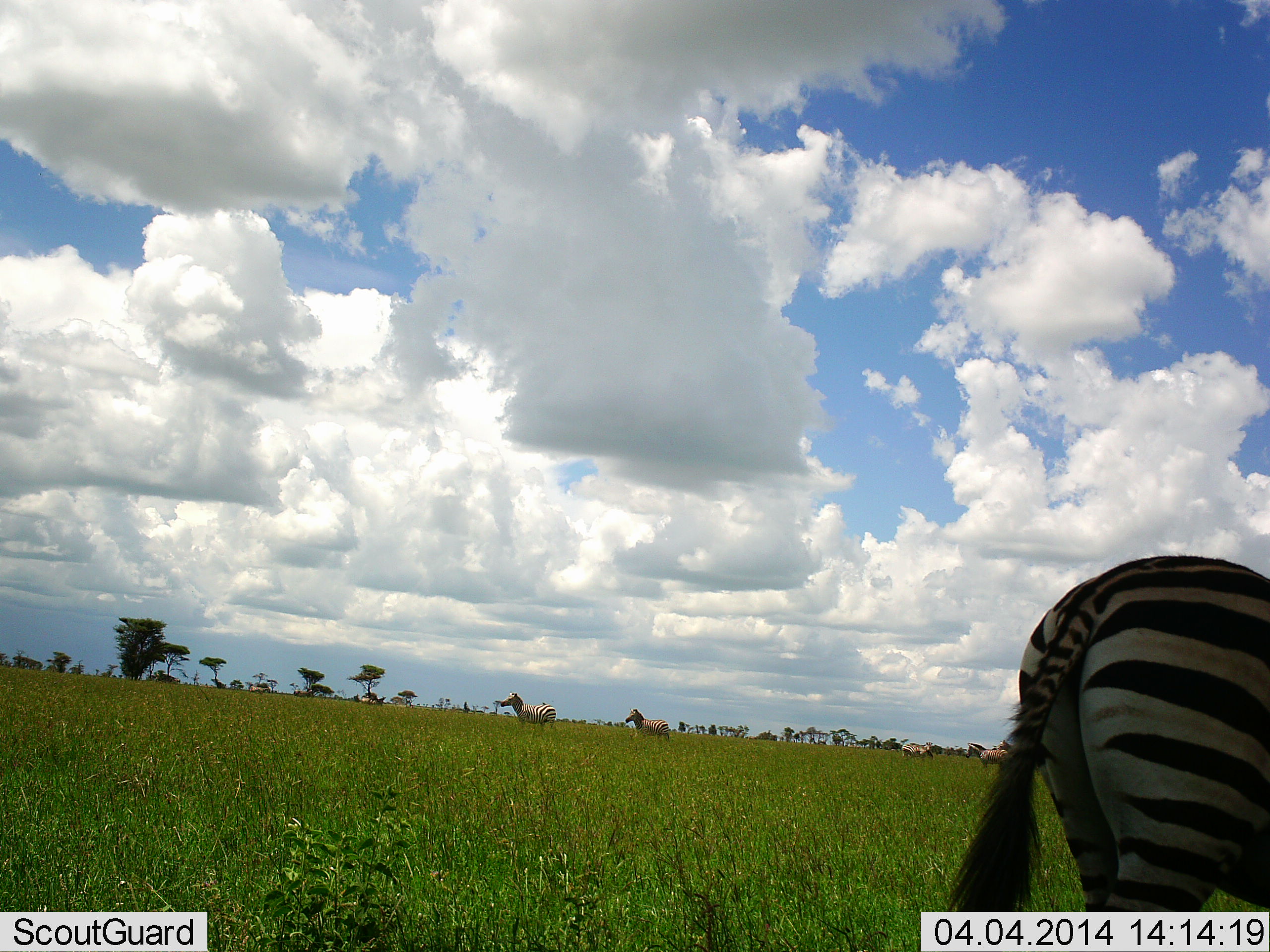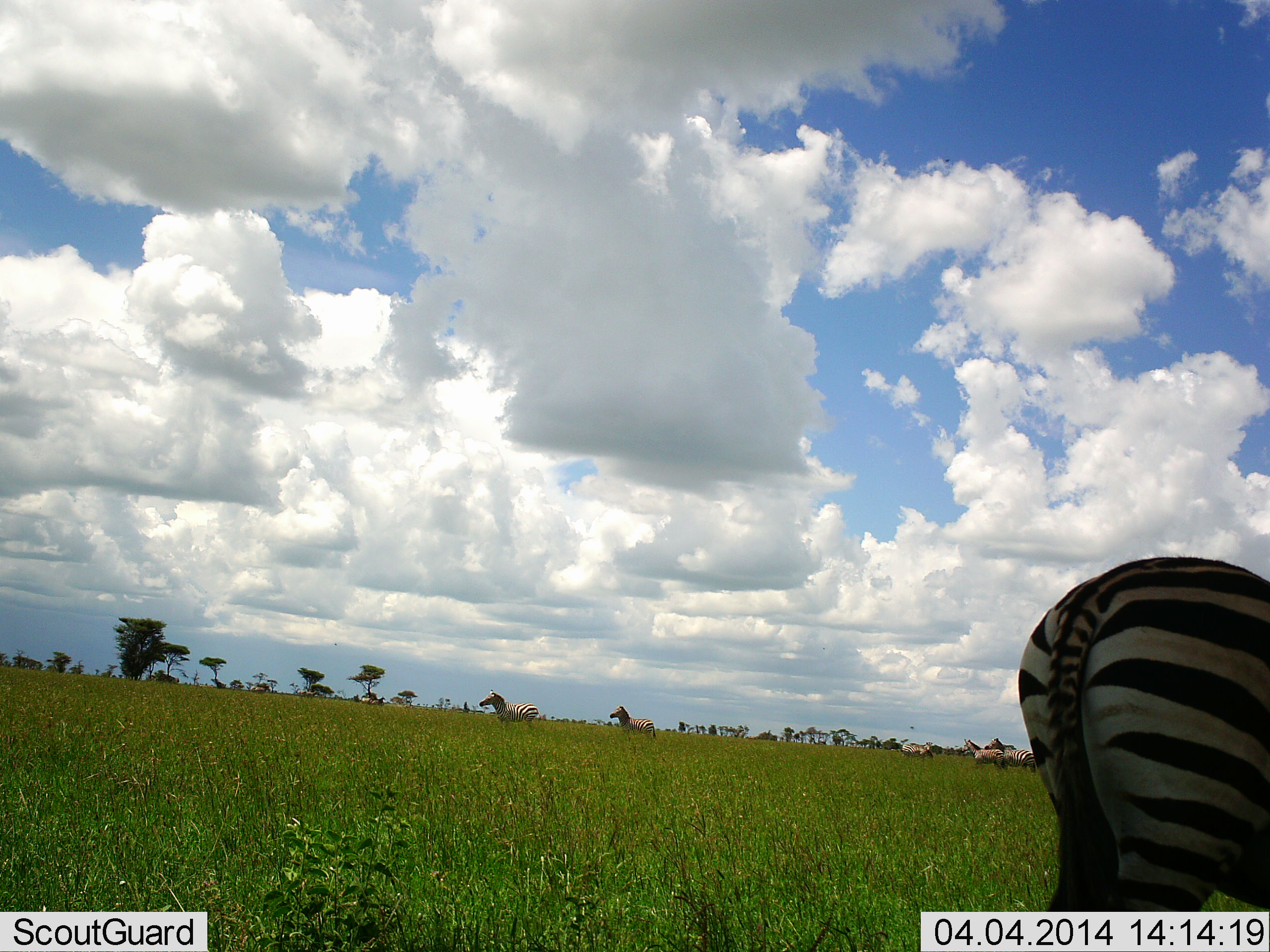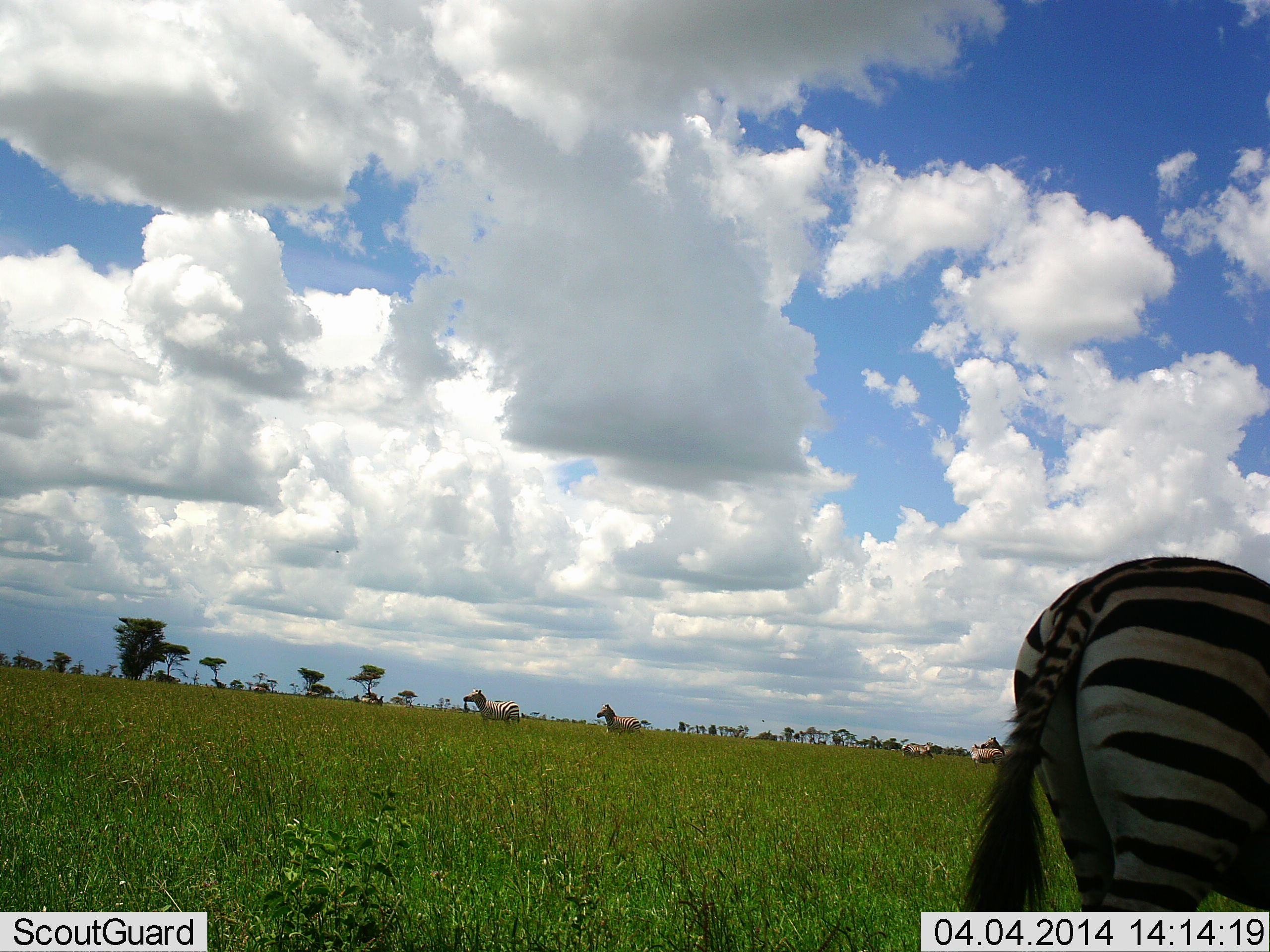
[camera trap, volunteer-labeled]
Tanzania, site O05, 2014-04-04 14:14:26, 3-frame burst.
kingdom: Animalia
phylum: Chordata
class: Mammalia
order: Perissodactyla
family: Equidae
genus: Equus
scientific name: Equus quagga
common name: plains zebra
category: zebra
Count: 7.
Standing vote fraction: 70%.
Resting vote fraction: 10%.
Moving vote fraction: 90%.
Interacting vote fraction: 0%.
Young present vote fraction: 0%.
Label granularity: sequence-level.